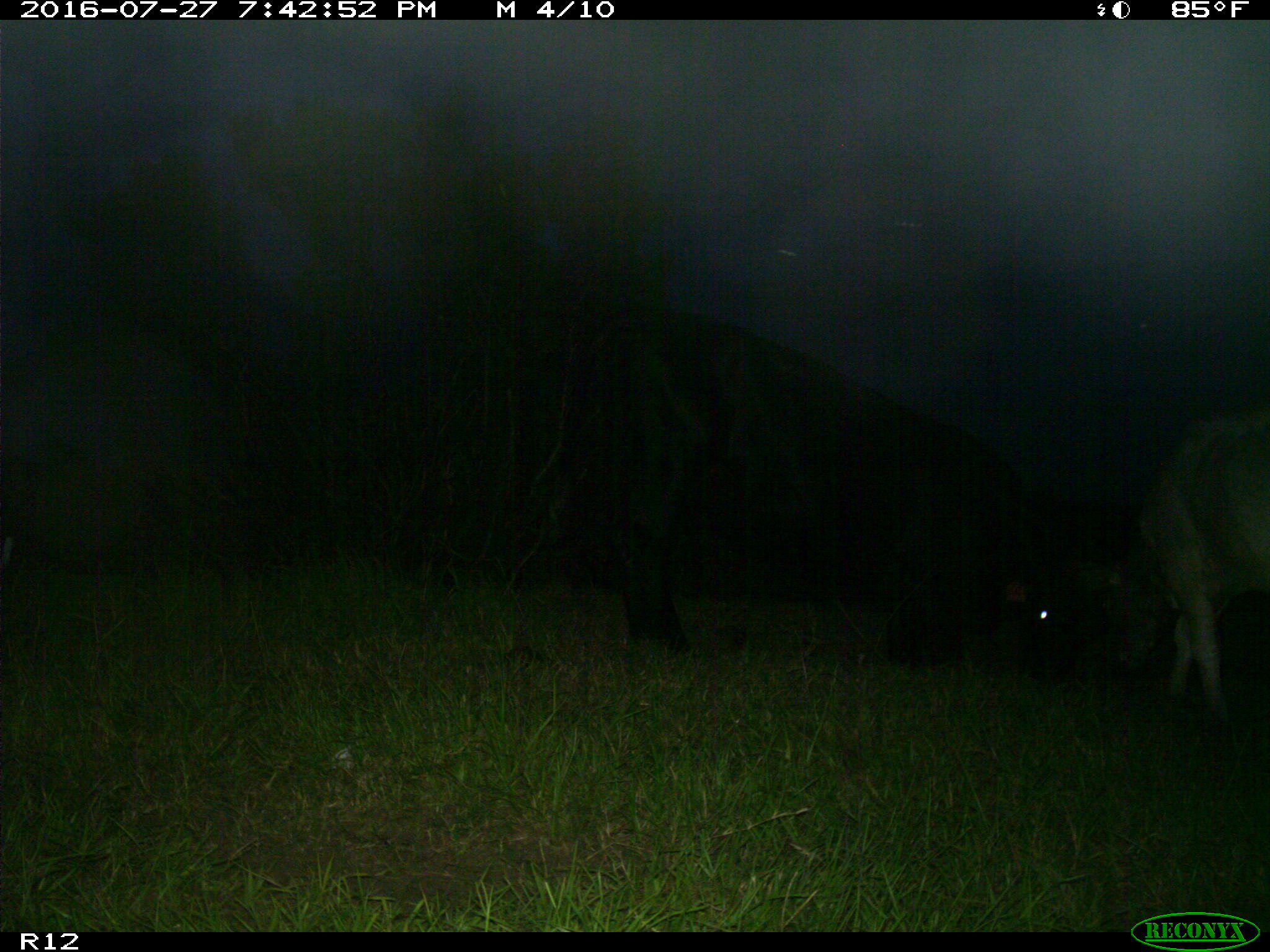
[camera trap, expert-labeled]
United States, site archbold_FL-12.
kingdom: Animalia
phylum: Chordata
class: Mammalia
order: Artiodactyla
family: Bovidae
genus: Bos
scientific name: Bos taurus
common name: domestic cow